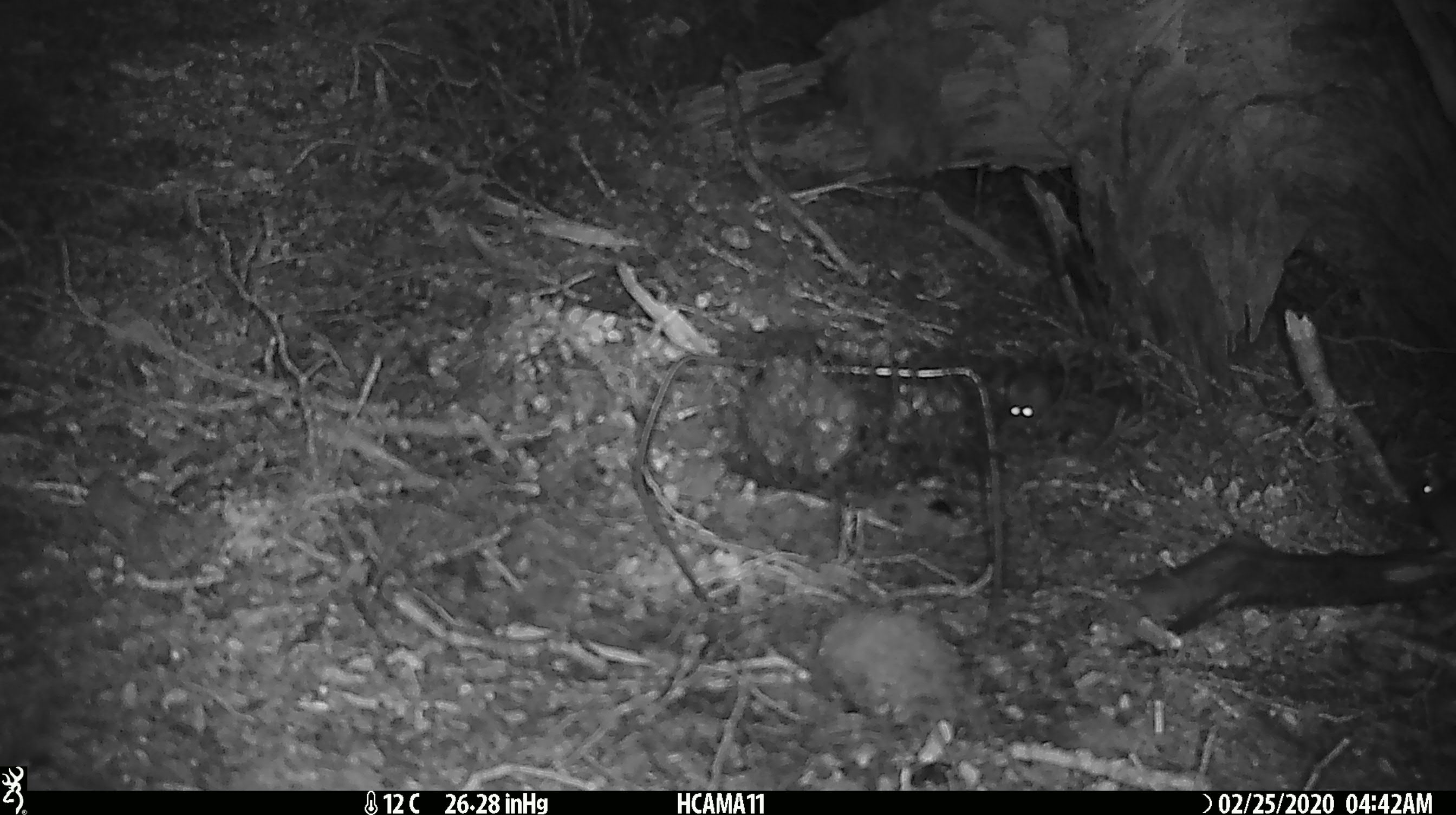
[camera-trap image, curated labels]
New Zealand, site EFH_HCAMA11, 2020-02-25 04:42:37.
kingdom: Animalia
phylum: Chordata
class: Mammalia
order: Rodentia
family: Muridae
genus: Mus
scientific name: Mus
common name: mouse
Mouse (Mus).